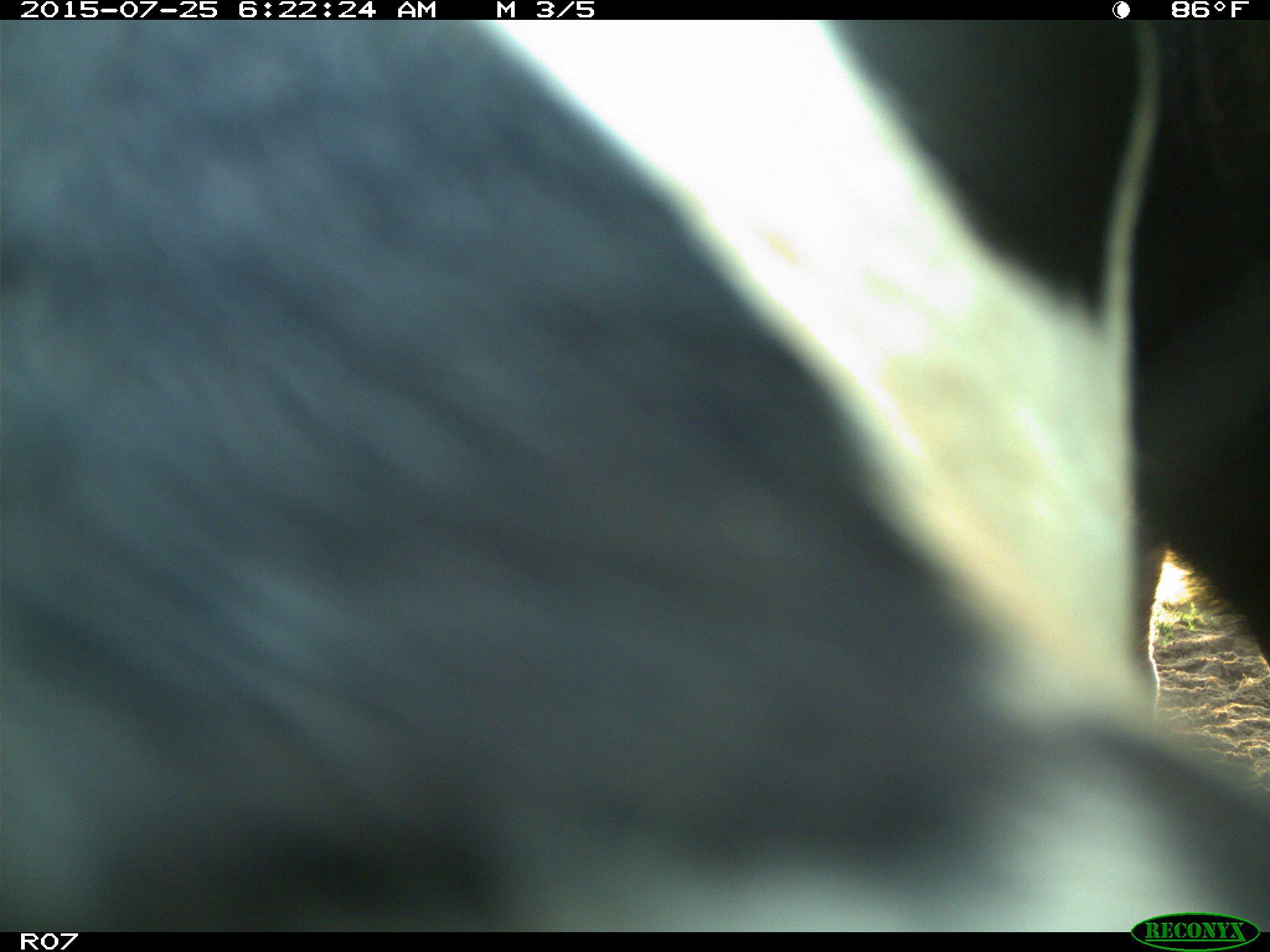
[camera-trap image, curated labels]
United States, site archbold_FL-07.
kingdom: Animalia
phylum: Chordata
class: Mammalia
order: Artiodactyla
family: Bovidae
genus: Bos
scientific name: Bos taurus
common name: domestic cow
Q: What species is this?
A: Bos taurus (domestic cow).